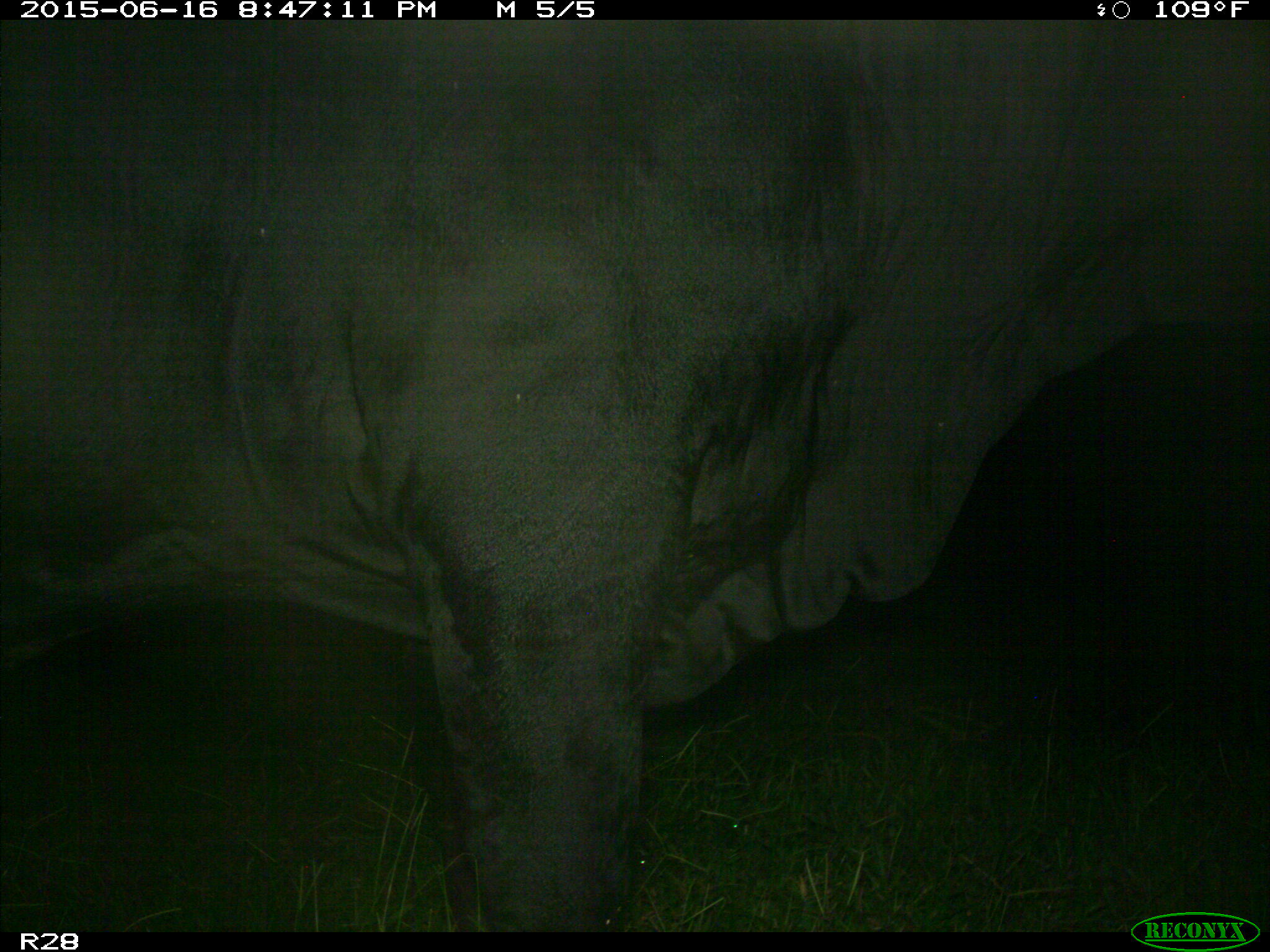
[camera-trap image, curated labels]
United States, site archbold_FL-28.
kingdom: Animalia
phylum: Chordata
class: Mammalia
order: Artiodactyla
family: Bovidae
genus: Bos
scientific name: Bos taurus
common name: domestic cow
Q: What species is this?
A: Bos taurus (domestic cow).